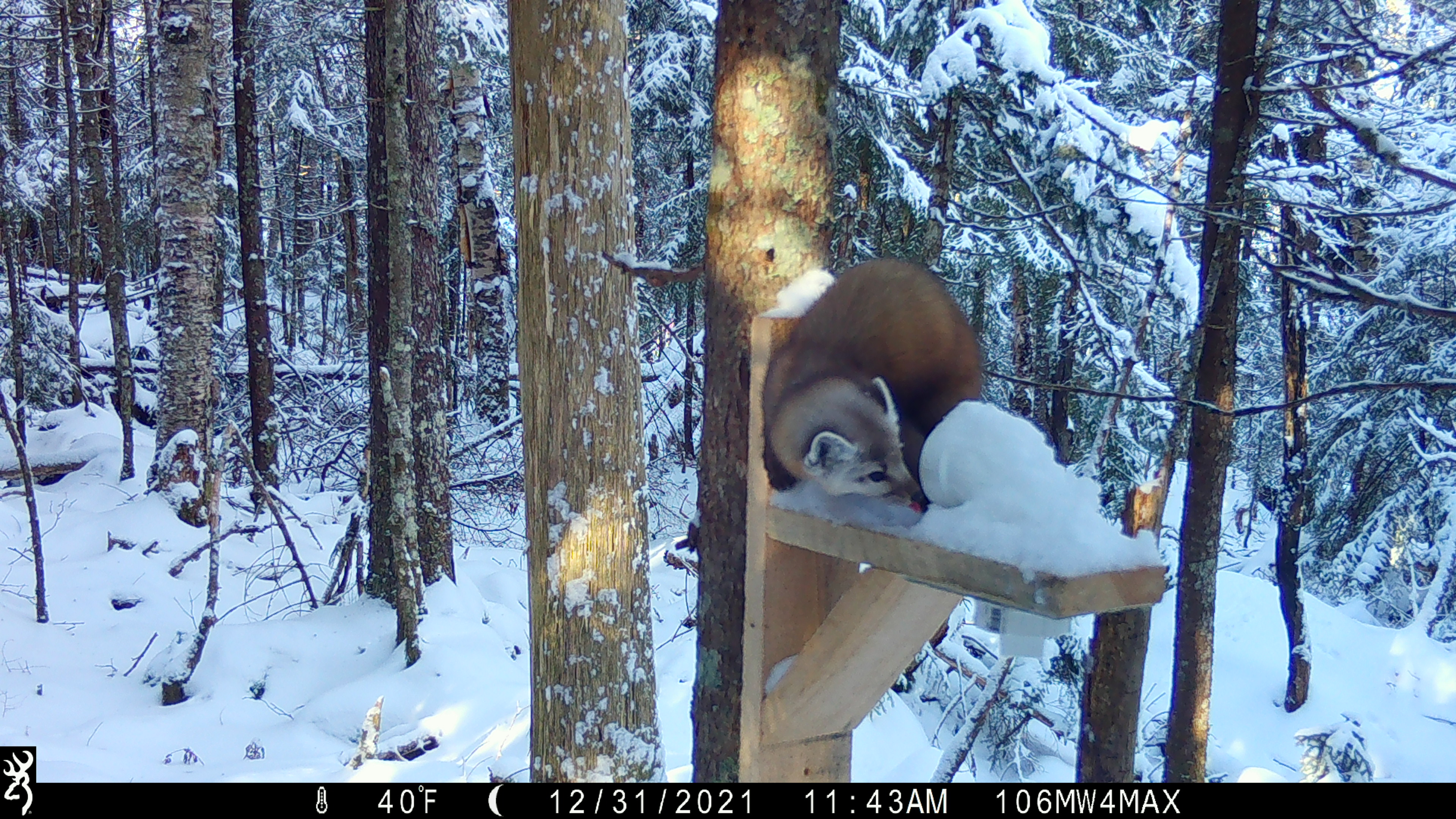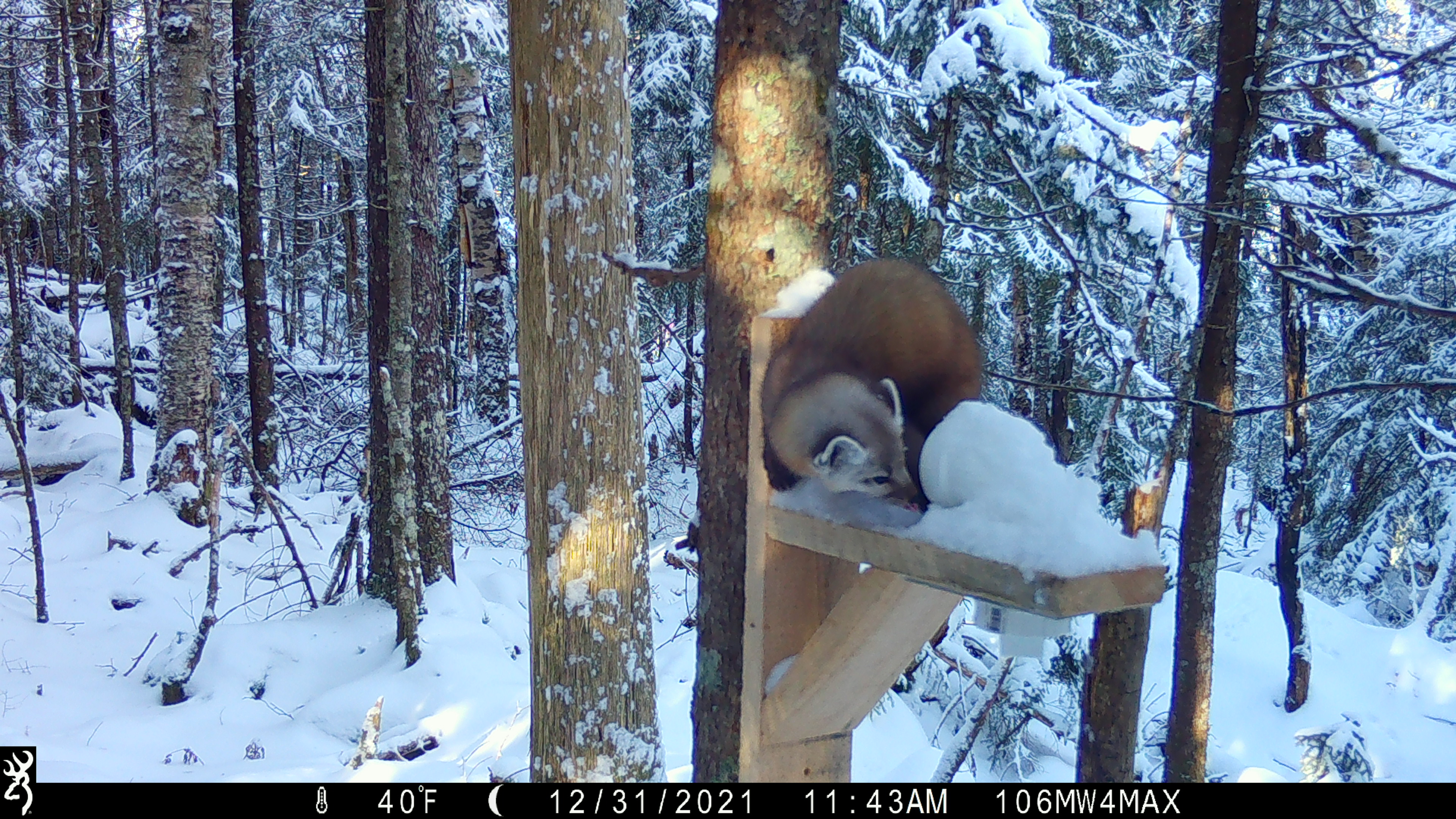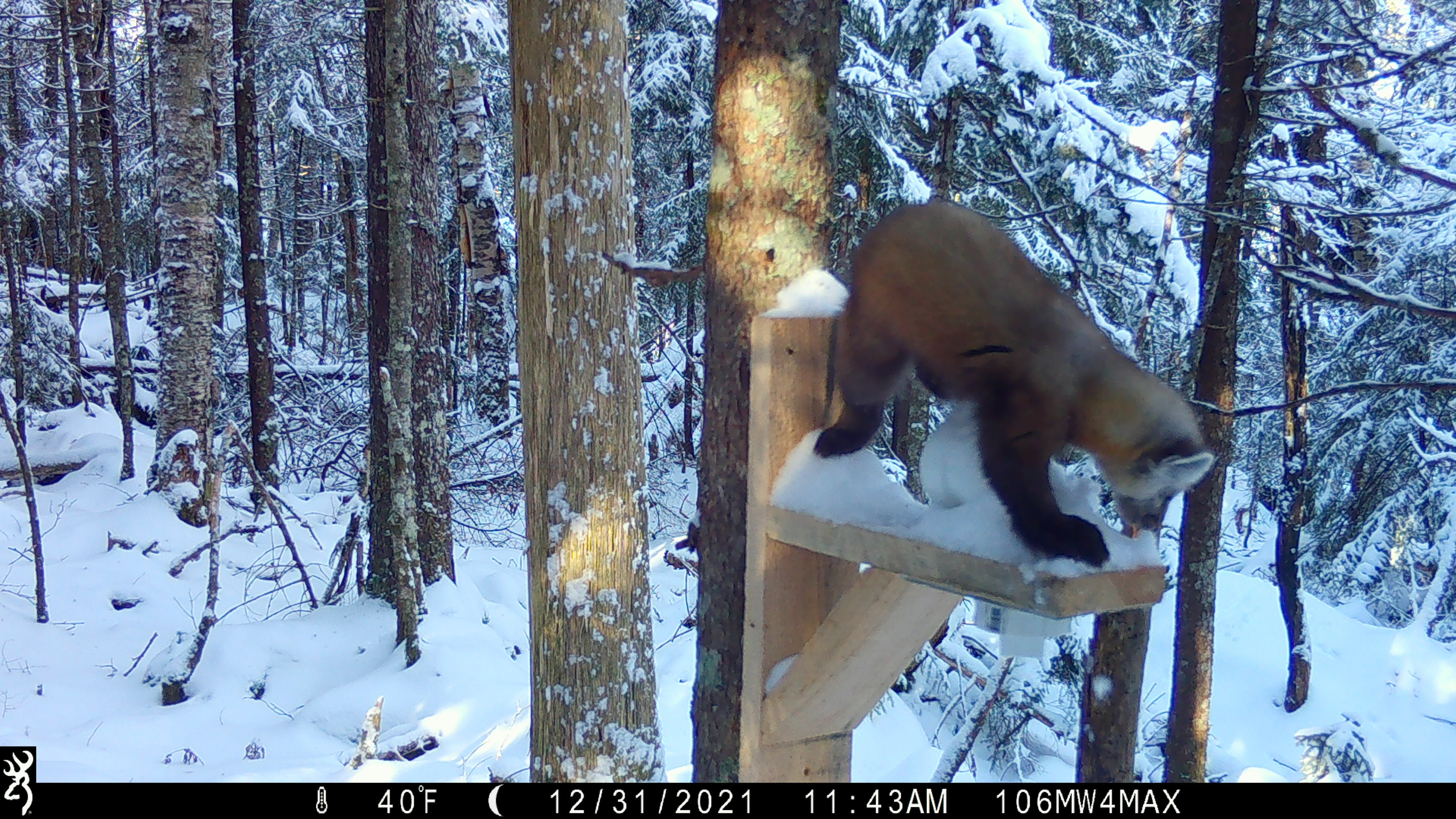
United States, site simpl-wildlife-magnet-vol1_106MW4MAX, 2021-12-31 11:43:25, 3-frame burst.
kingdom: Animalia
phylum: Chordata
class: Mammalia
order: Carnivora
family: Mustelidae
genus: Martes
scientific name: Martes americana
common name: american marten